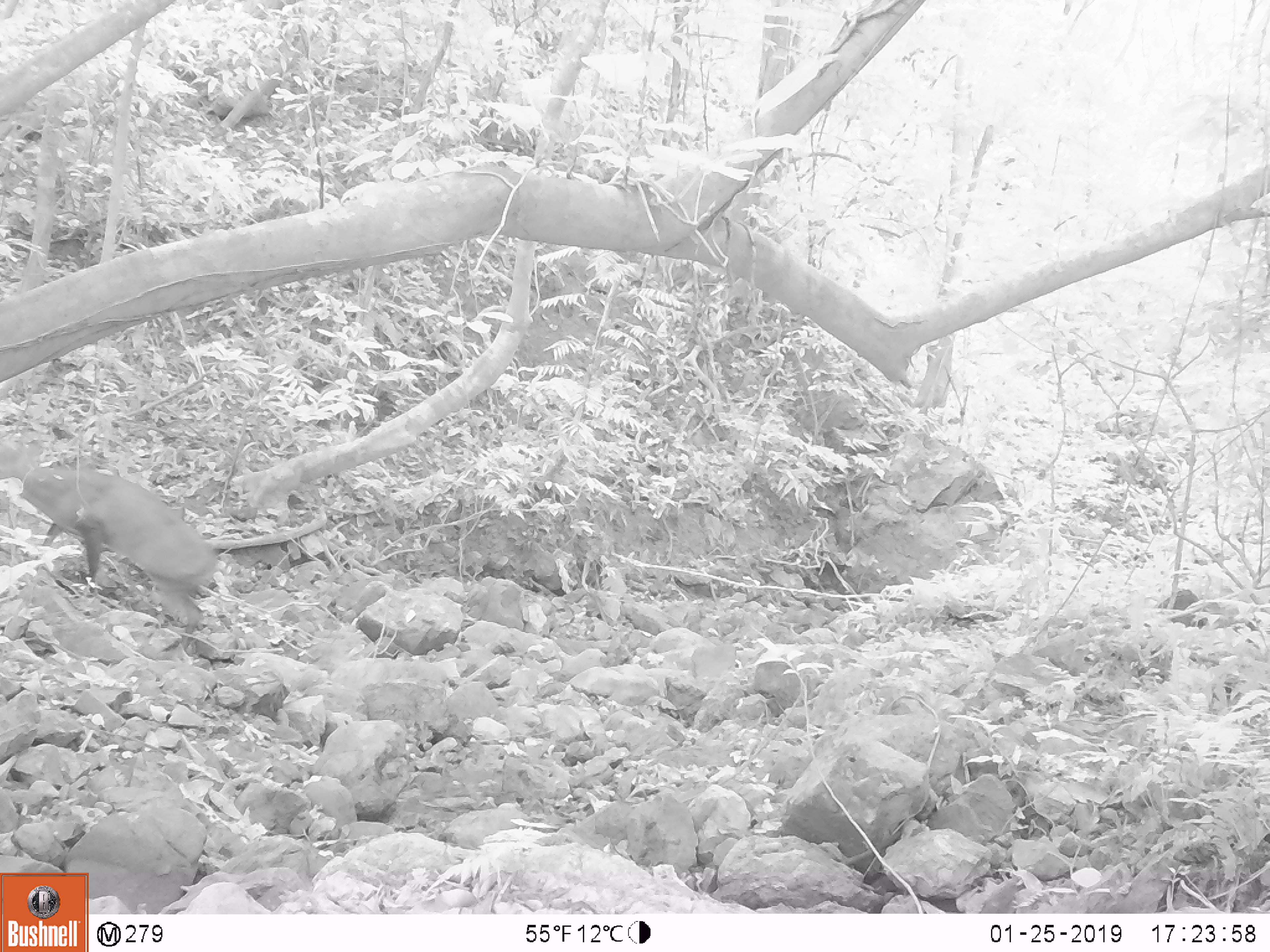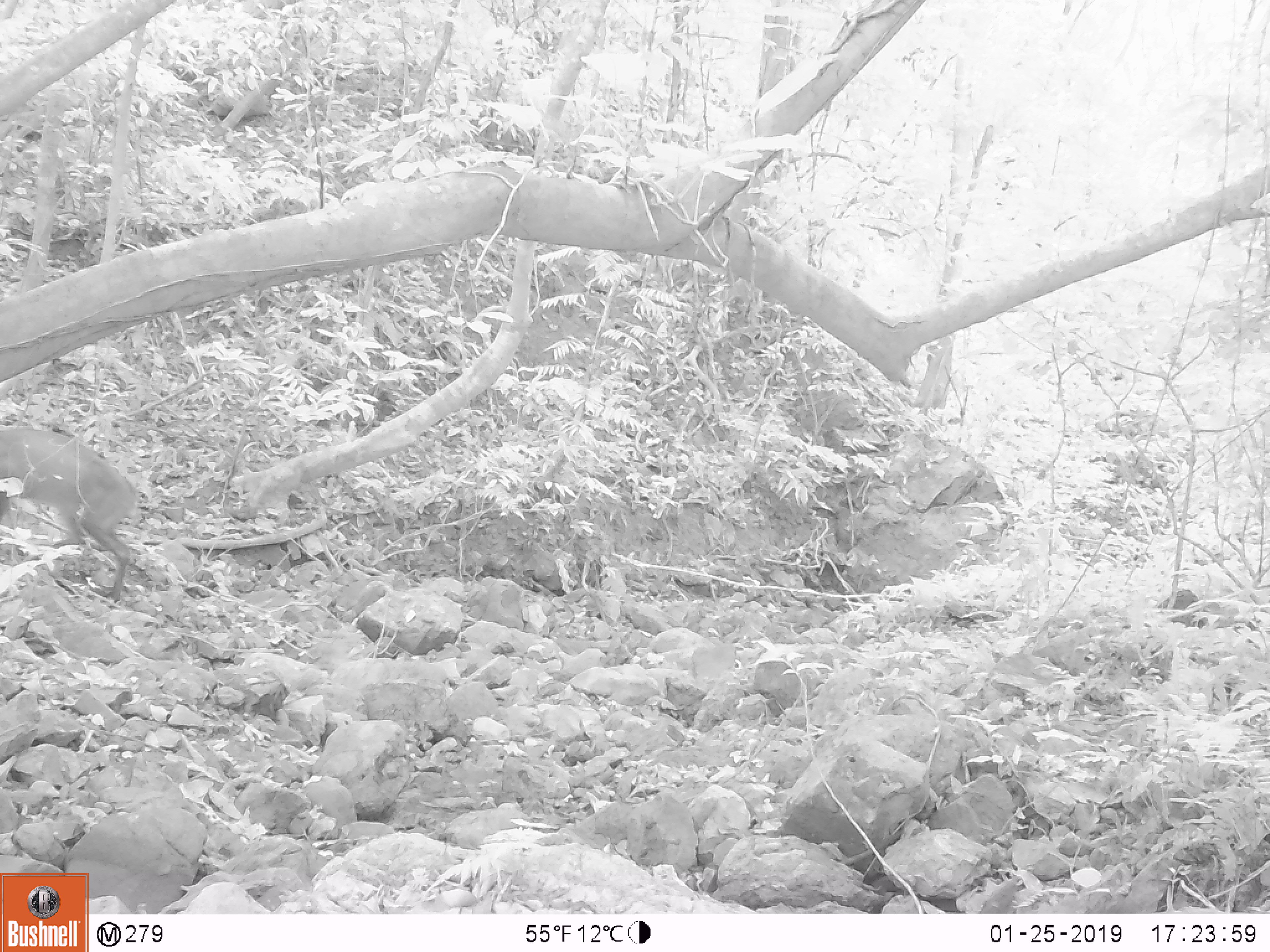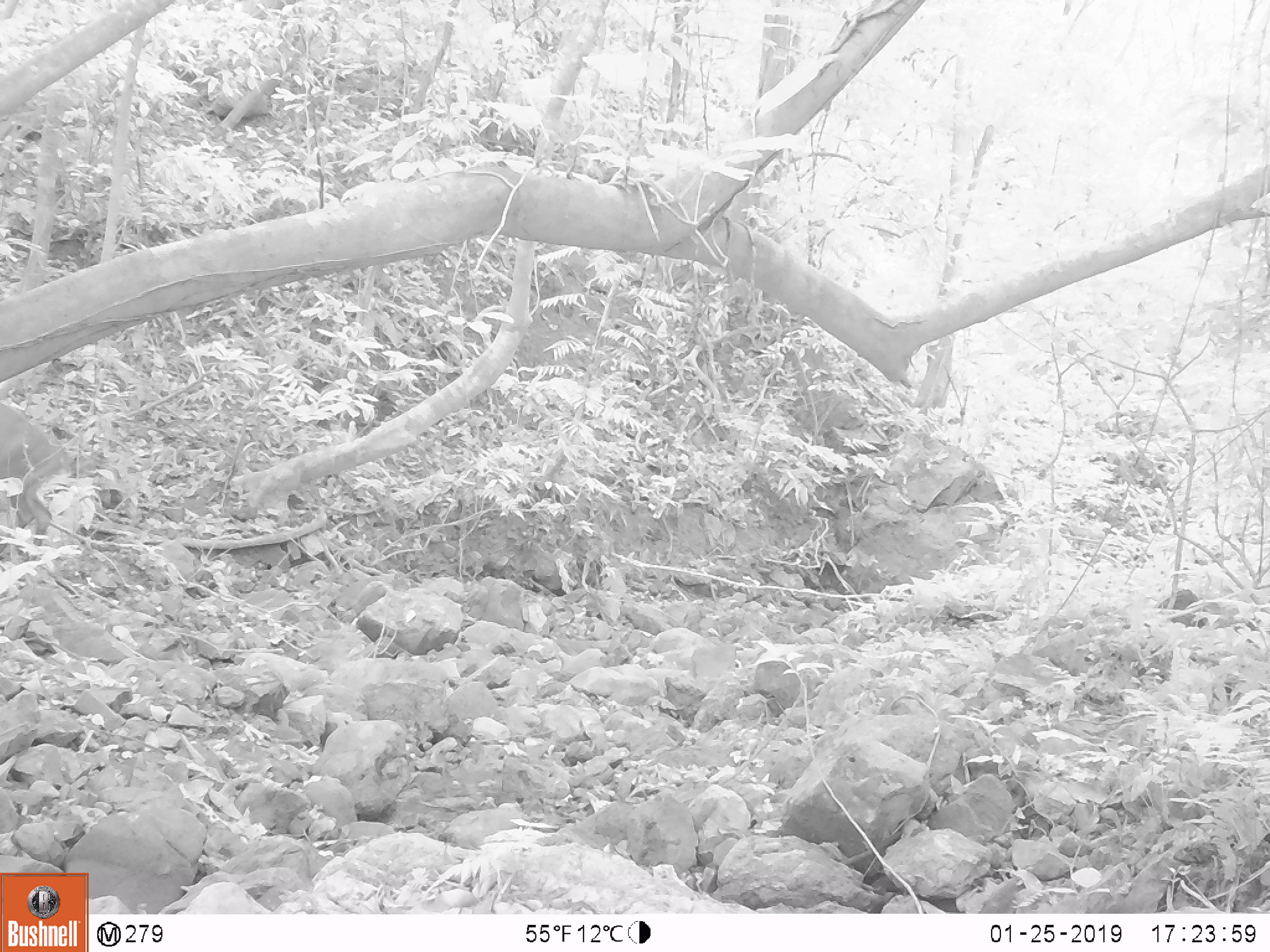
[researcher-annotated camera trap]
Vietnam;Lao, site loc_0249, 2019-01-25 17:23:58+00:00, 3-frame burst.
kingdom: Animalia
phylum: Chordata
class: Mammalia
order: Artiodactyla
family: Cervidae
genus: Muntiacus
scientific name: Muntiacus vuquangensis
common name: large-antlered muntjac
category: large antlered muntjac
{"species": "large antlered muntjac (large-antlered muntjac) (Muntiacus vuquangensis)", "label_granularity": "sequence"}